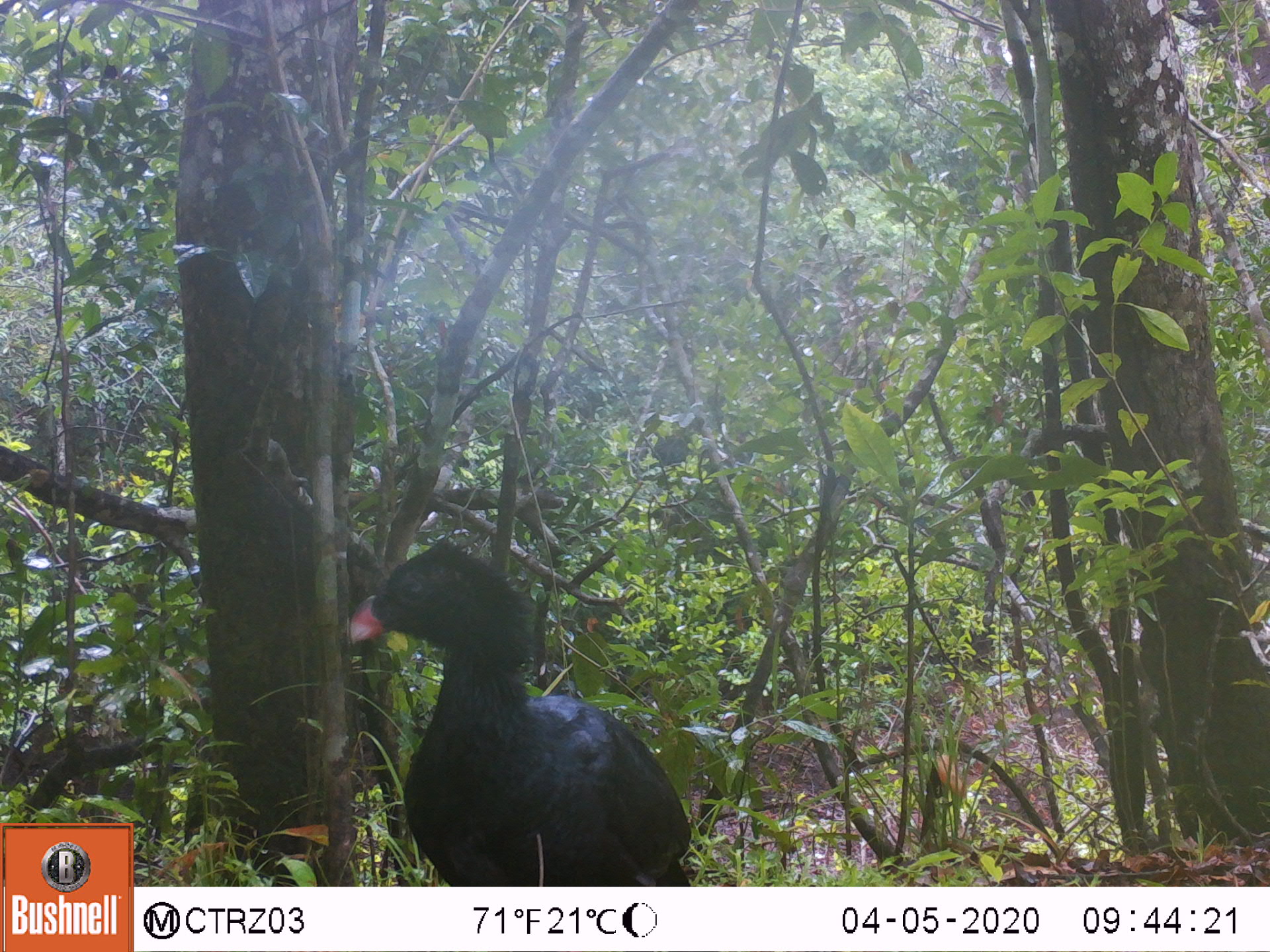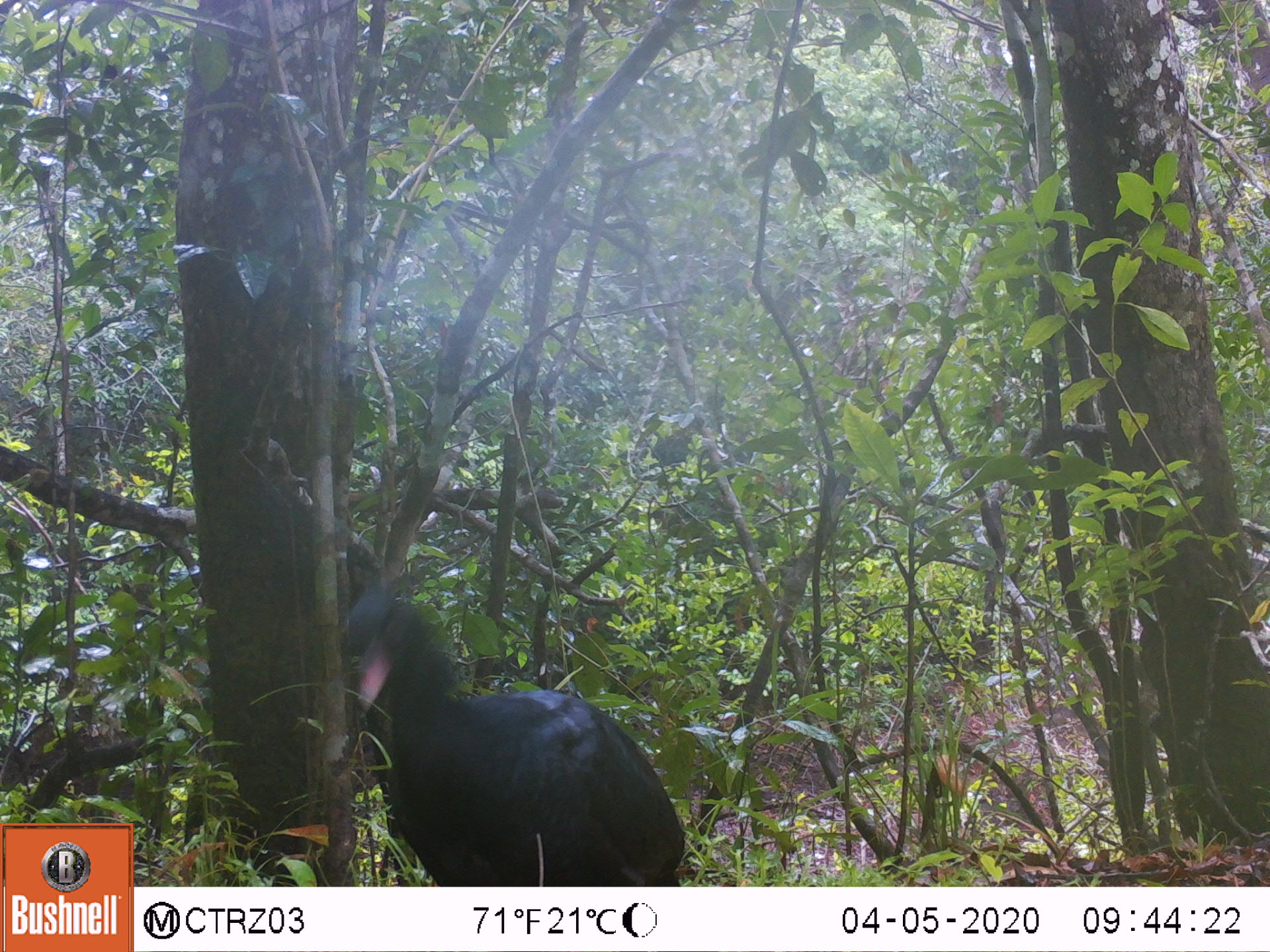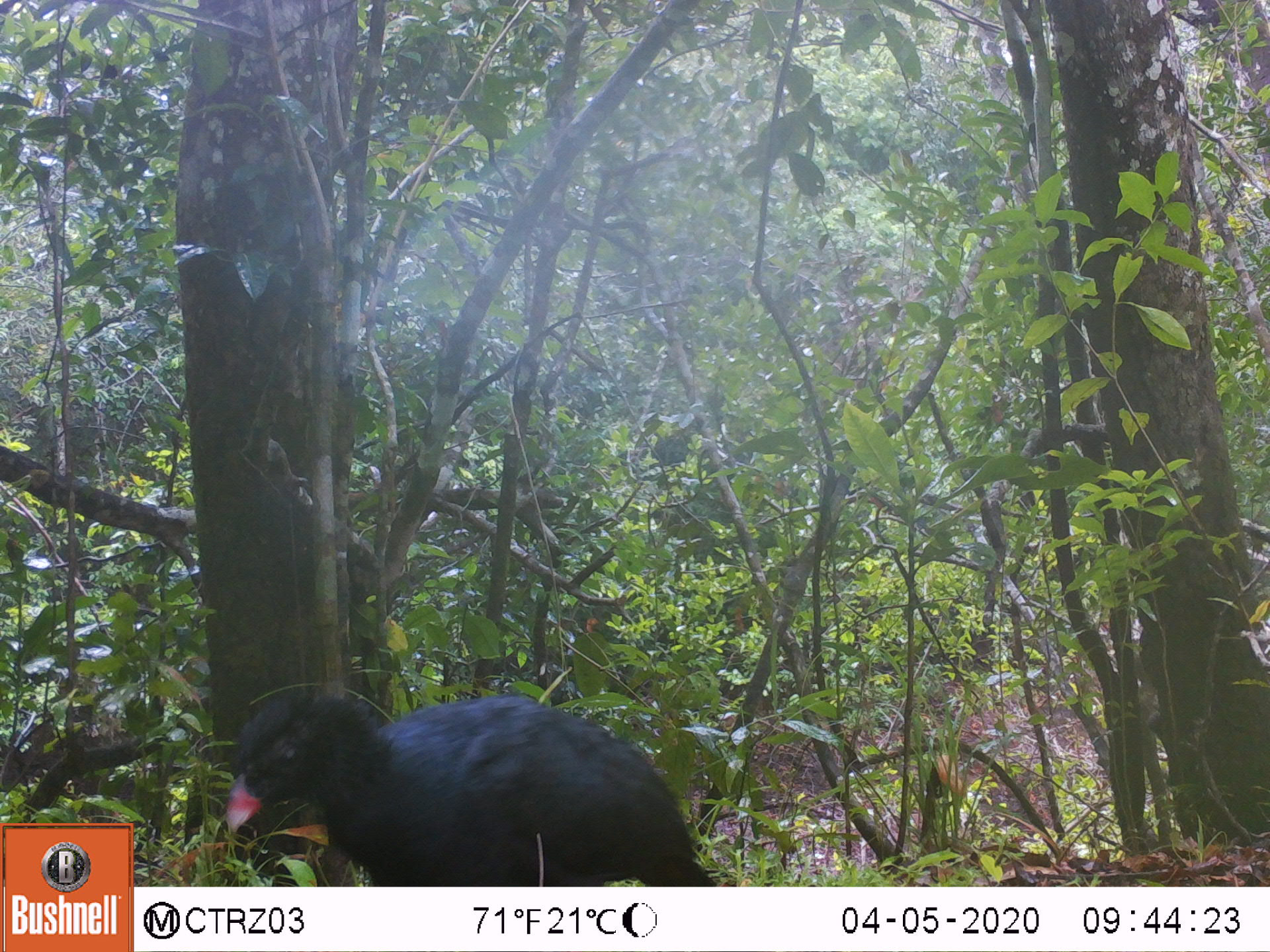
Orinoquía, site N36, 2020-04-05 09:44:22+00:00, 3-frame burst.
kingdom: Animalia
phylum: Chordata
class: Aves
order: Galliformes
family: Cracidae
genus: Mitu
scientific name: Mitu salvini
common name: salvin's currasow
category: salvins curassow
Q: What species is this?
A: Salvins curassow (salvin's currasow) (Mitu salvini).